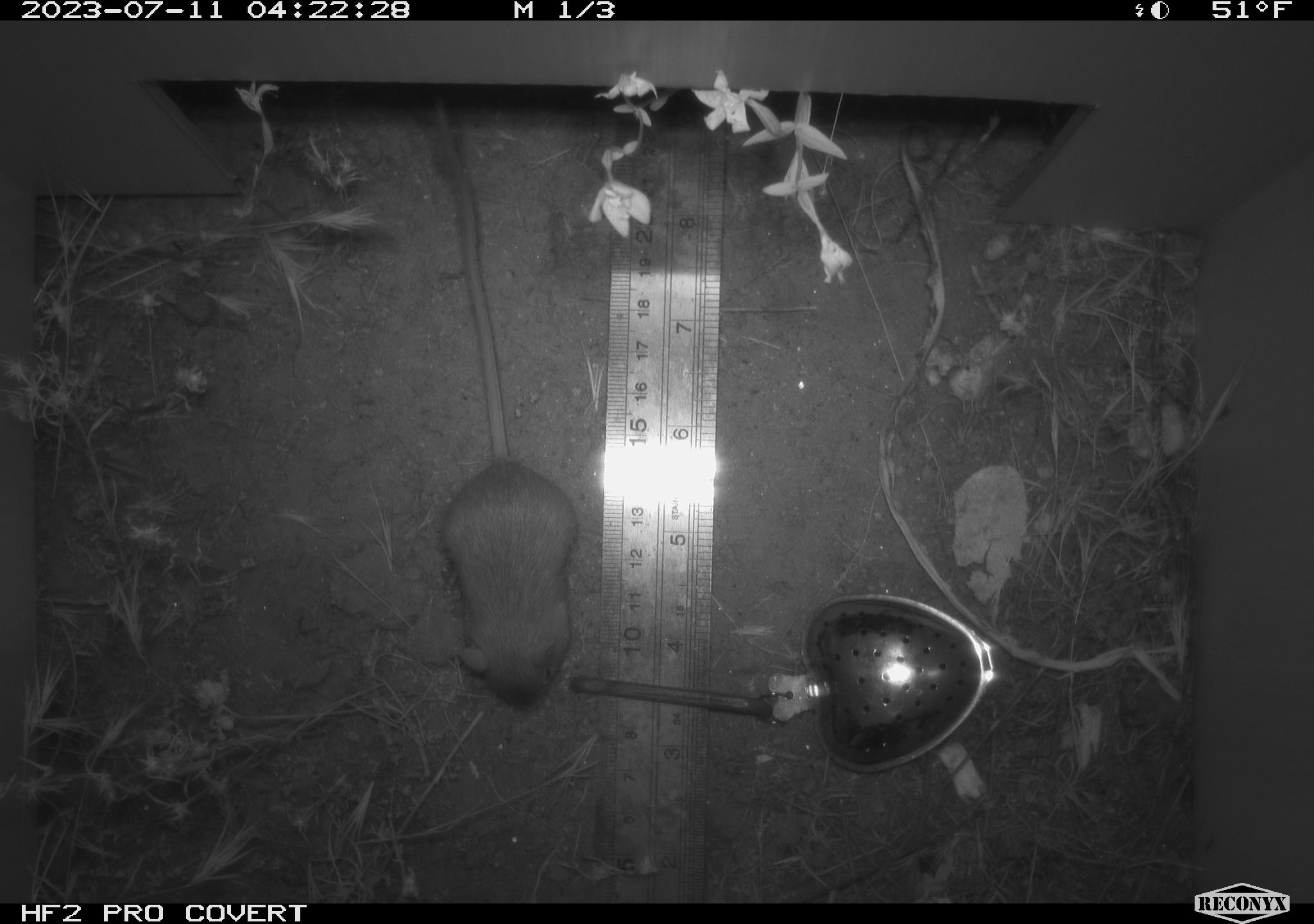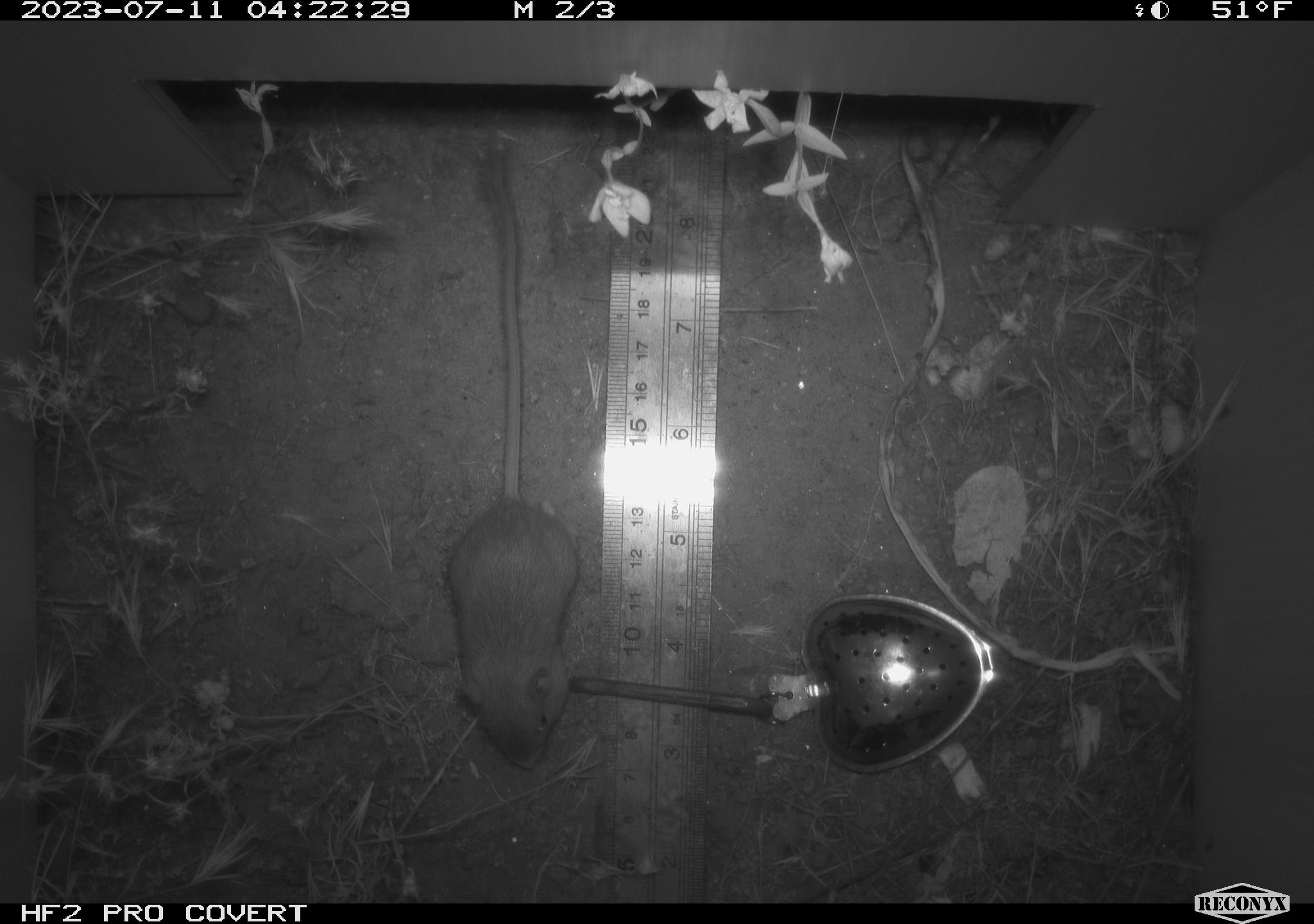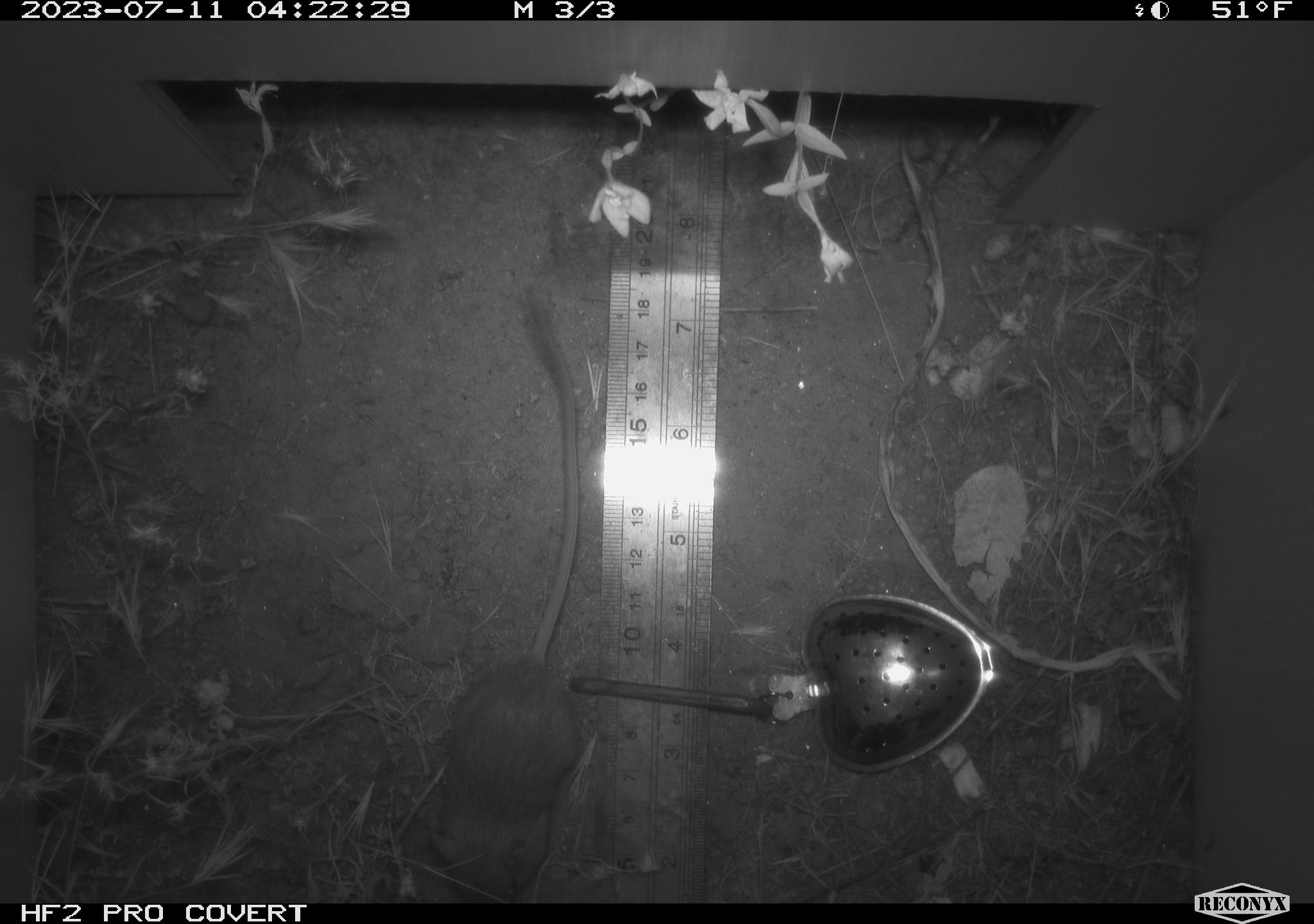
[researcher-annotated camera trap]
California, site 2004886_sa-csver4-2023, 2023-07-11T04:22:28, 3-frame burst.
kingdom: Animalia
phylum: Chordata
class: Mammalia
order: Rodentia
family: Heteromyidae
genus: Dipodomys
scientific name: Dipodomys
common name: kangaroo rats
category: dipodomys species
Dipodomys species (kangaroo rats) (Dipodomys).